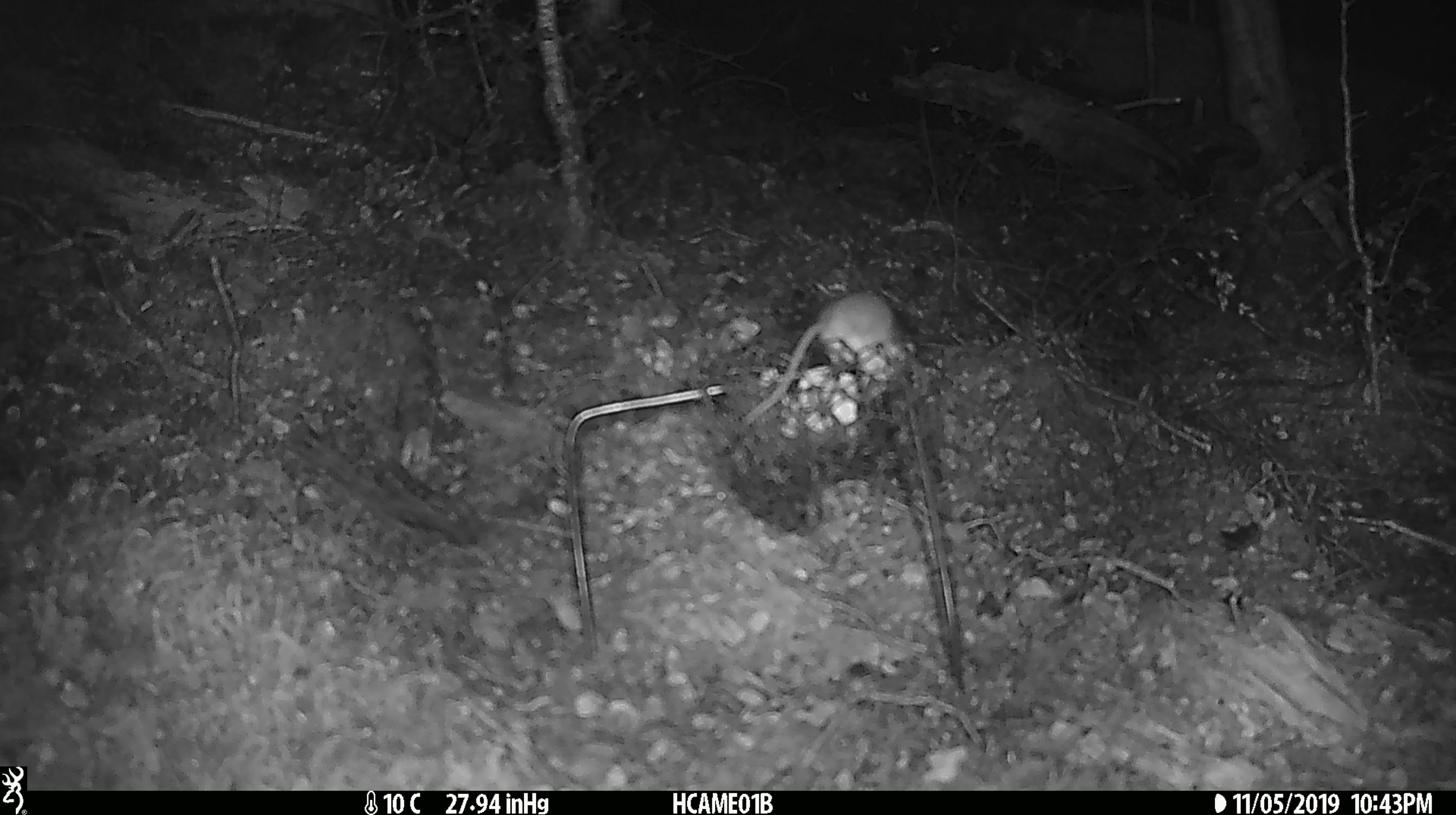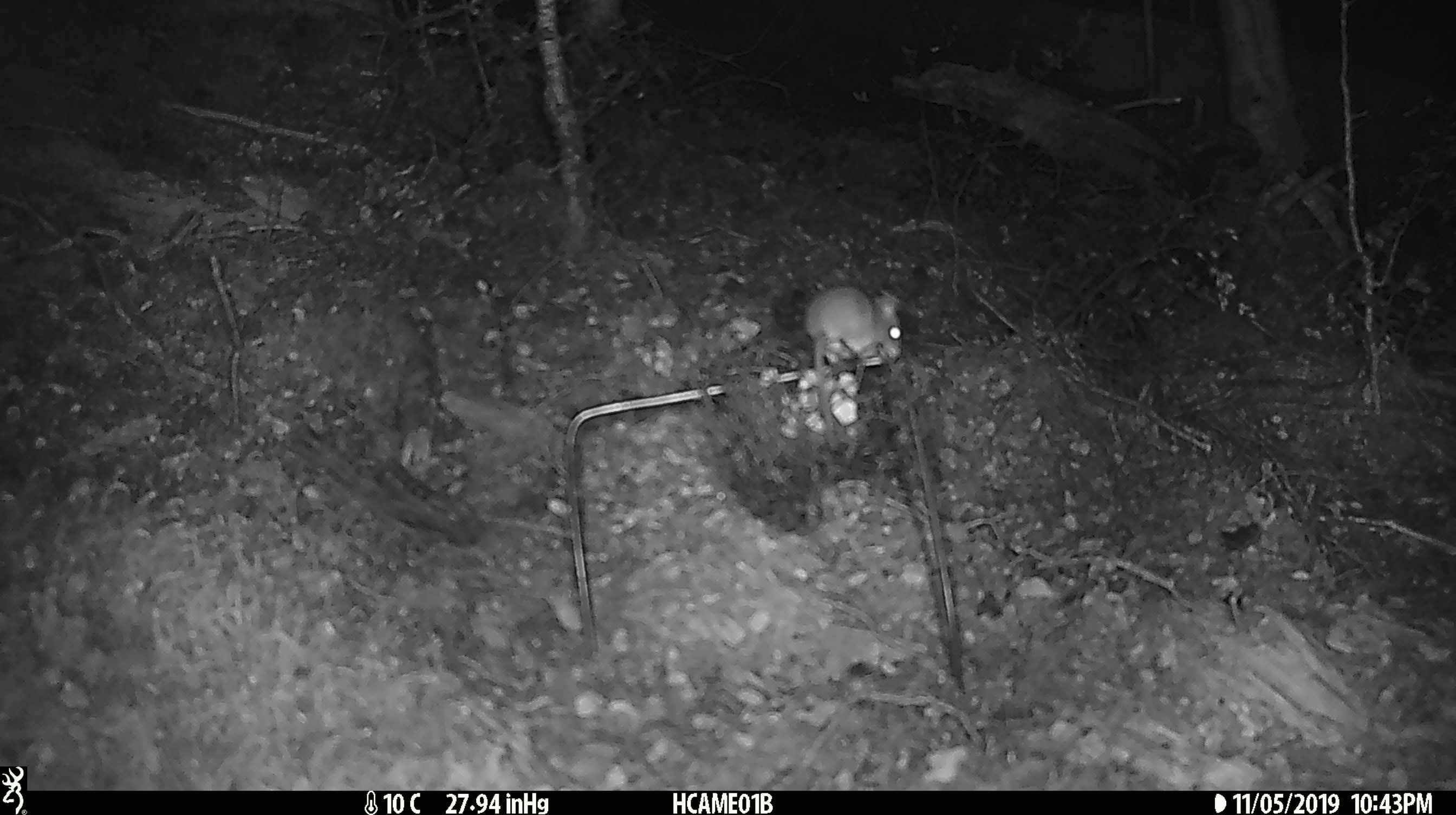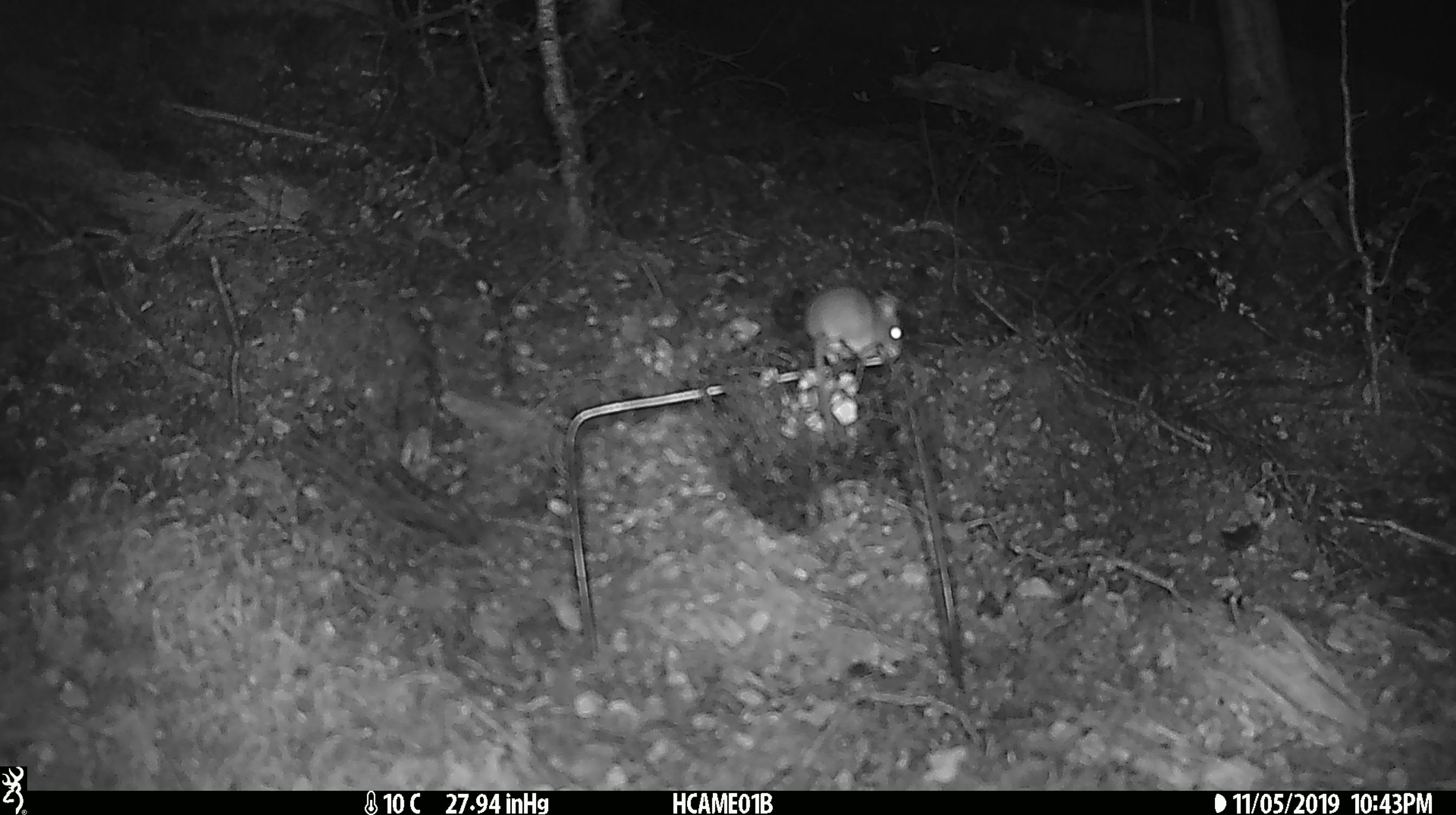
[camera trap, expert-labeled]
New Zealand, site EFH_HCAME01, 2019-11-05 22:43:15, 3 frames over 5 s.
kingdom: Animalia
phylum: Chordata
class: Mammalia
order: Rodentia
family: Muridae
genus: Mus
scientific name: Mus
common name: mouse